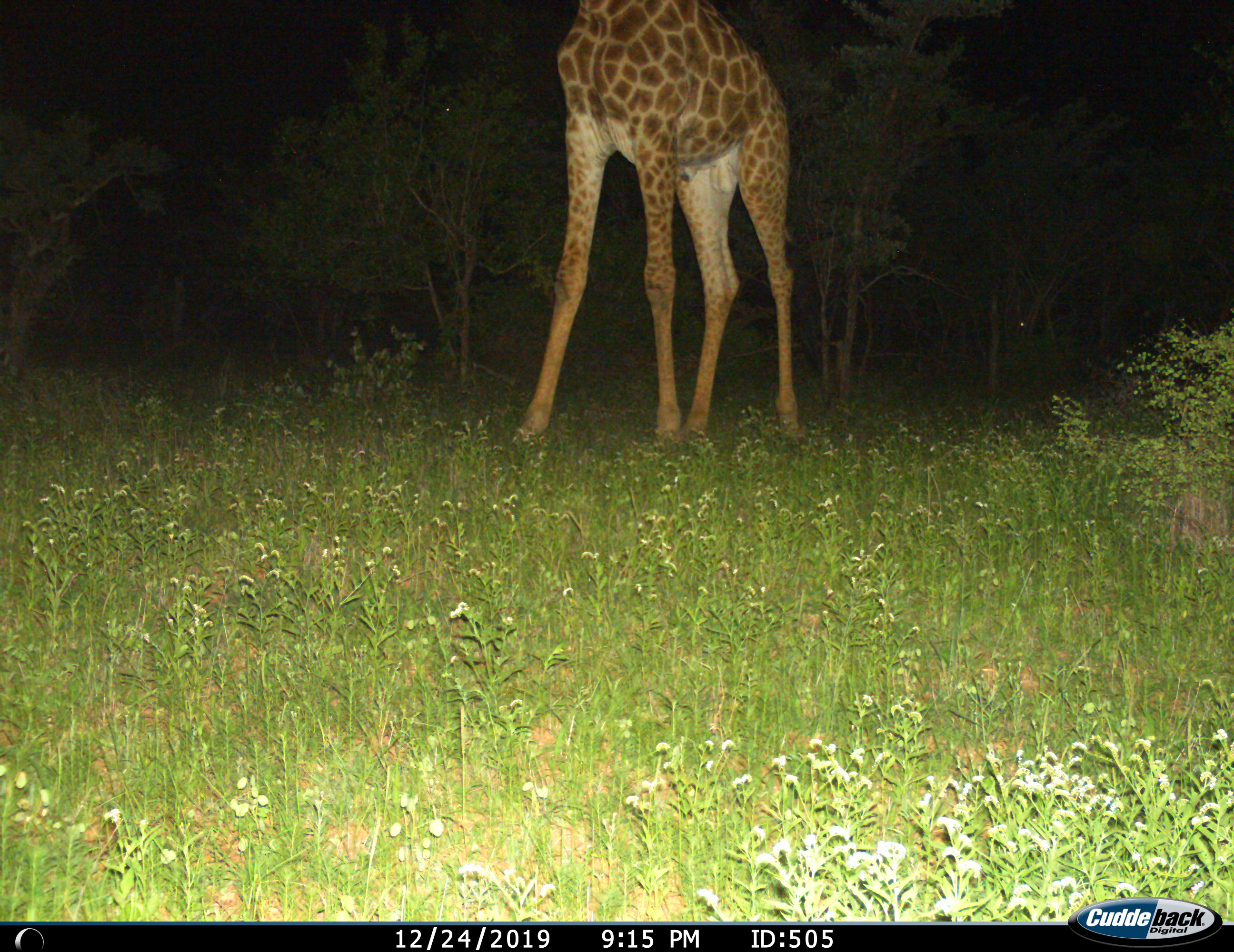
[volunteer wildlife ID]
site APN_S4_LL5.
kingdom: Animalia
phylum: Chordata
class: Mammalia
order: Artiodactyla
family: Giraffidae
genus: Giraffa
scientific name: Giraffa camelopardalis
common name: giraffe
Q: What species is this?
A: Giraffe (Giraffa camelopardalis).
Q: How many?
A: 1.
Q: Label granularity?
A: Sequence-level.